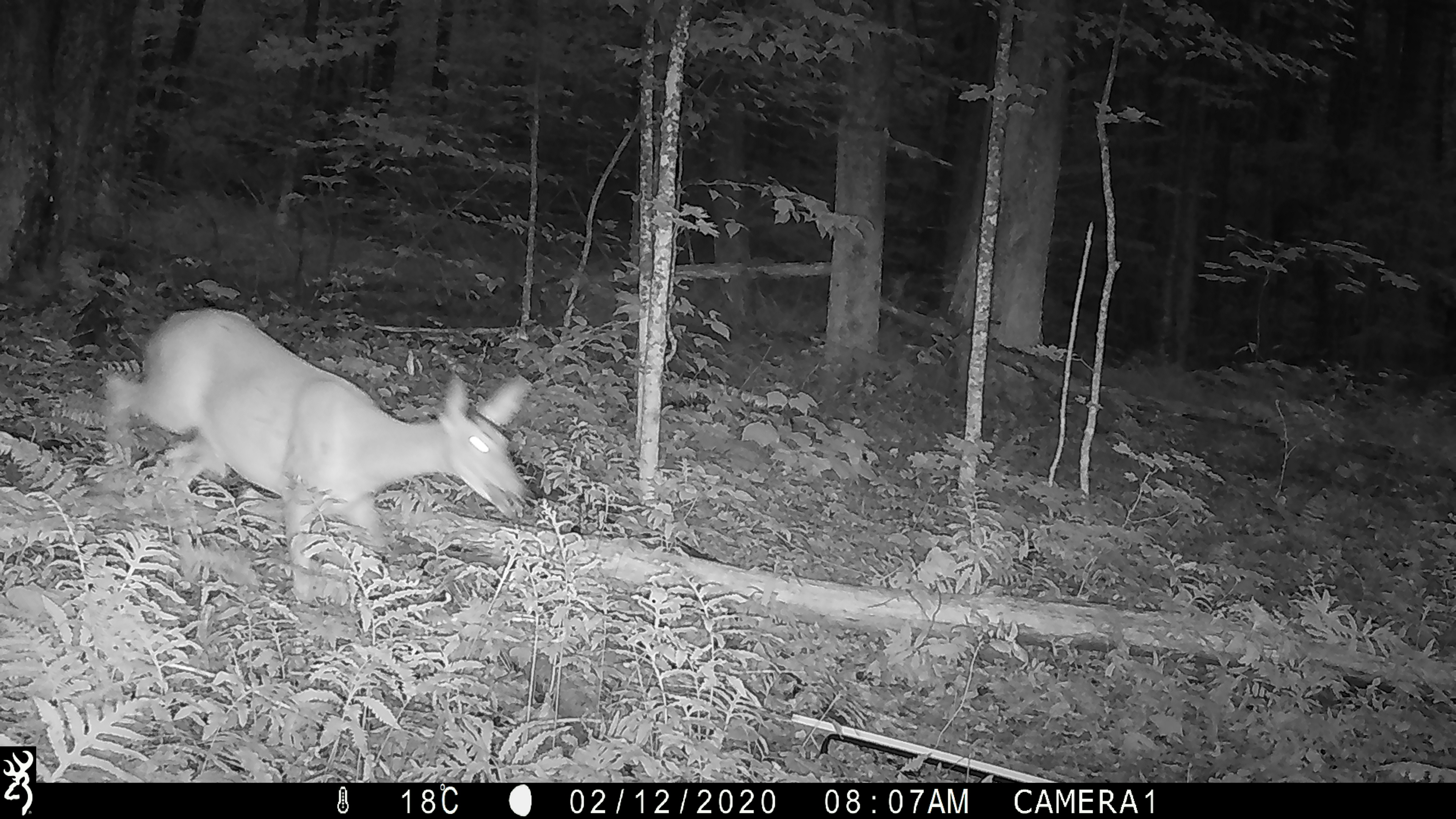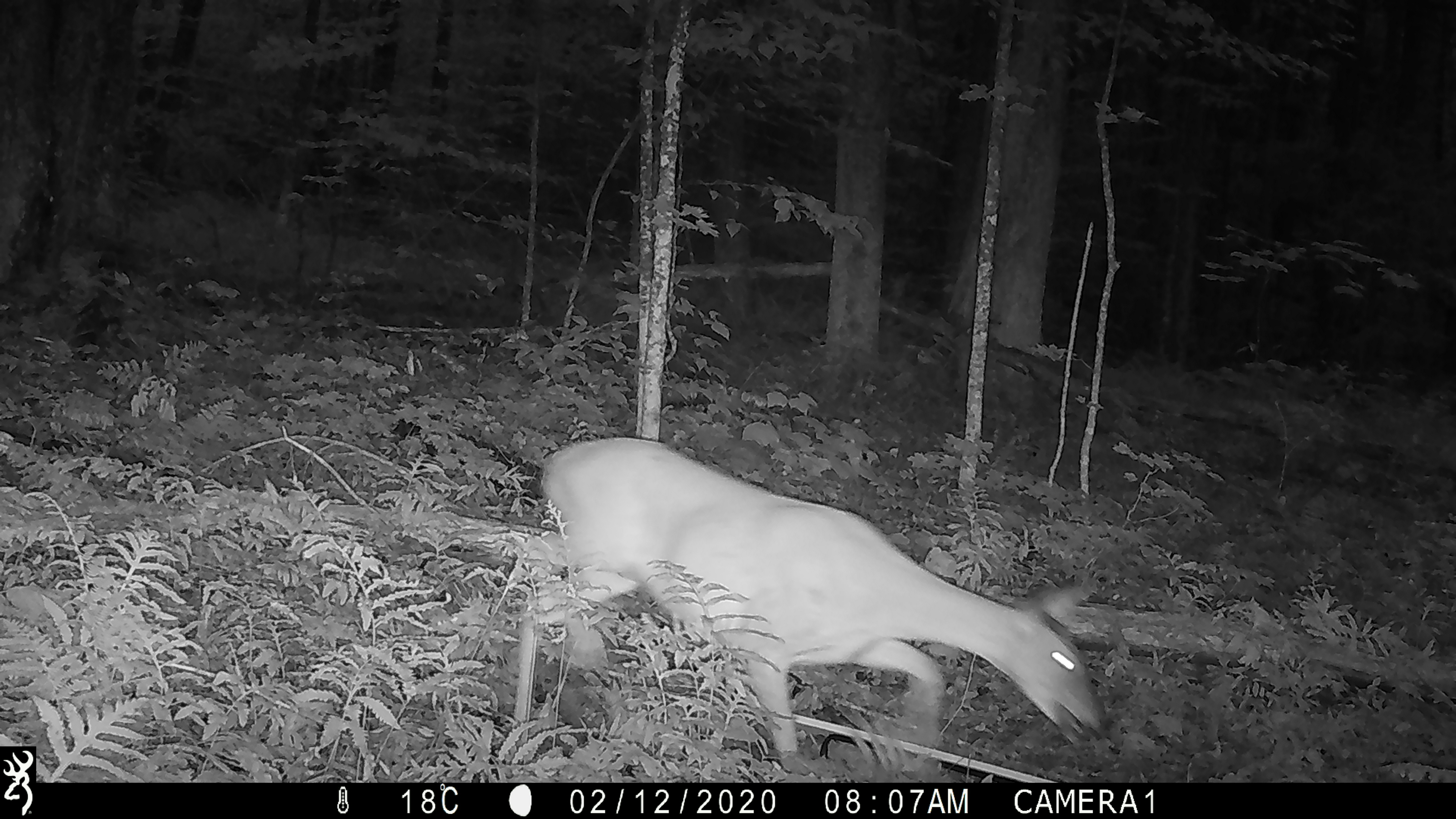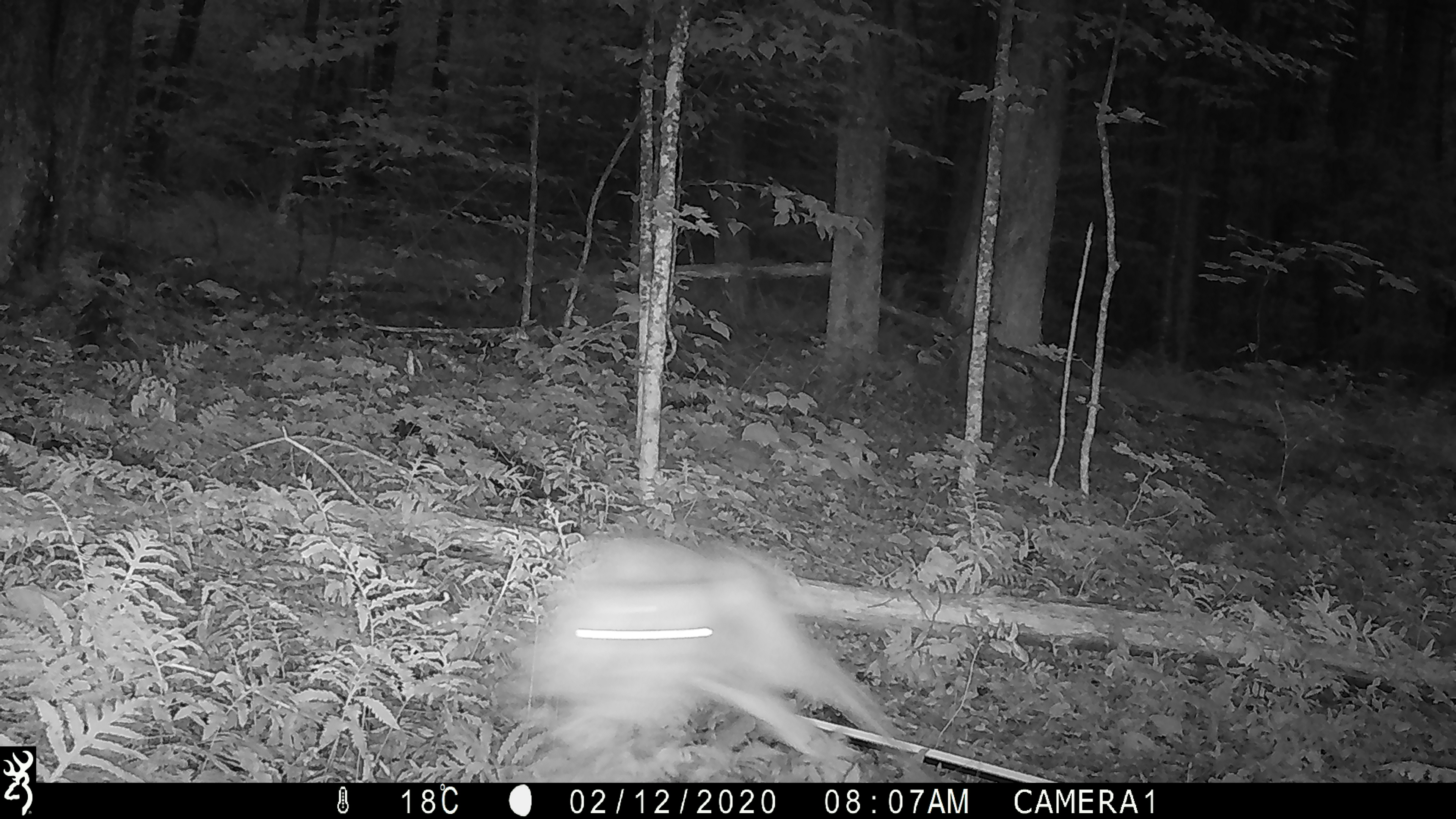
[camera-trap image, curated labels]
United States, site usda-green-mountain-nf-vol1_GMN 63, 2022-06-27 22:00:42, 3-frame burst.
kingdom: Animalia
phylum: Chordata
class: Mammalia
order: Artiodactyla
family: Cervidae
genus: Odocoileus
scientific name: Odocoileus virginianus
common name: white-tailed deer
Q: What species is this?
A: White-tailed deer (Odocoileus virginianus).